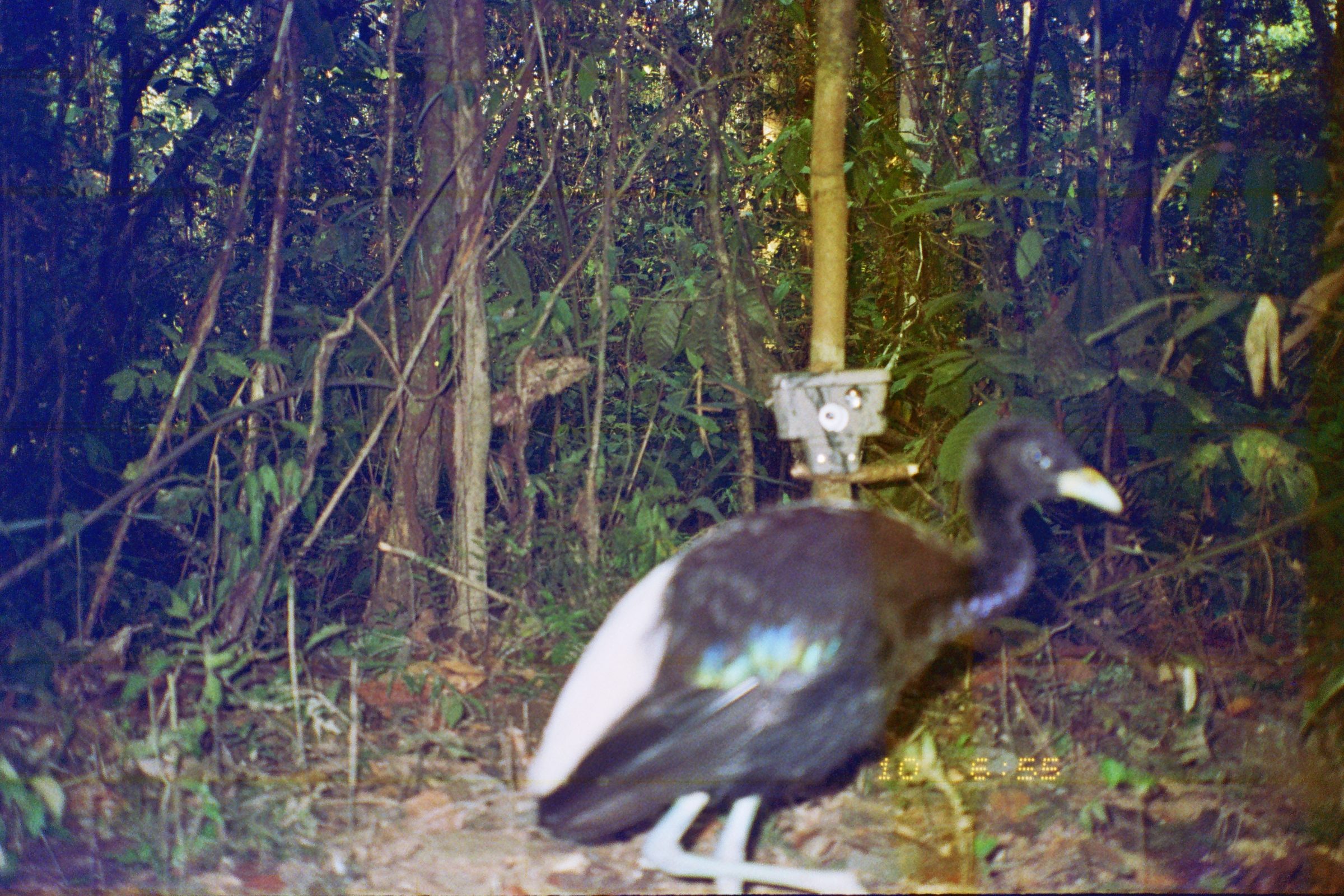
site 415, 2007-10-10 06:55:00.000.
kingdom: Animalia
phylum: Chordata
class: Aves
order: Gruiformes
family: Psophiidae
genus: Psophia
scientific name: Psophia leucoptera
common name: pale-winged trumpeter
Psophia leucoptera (pale-winged trumpeter).